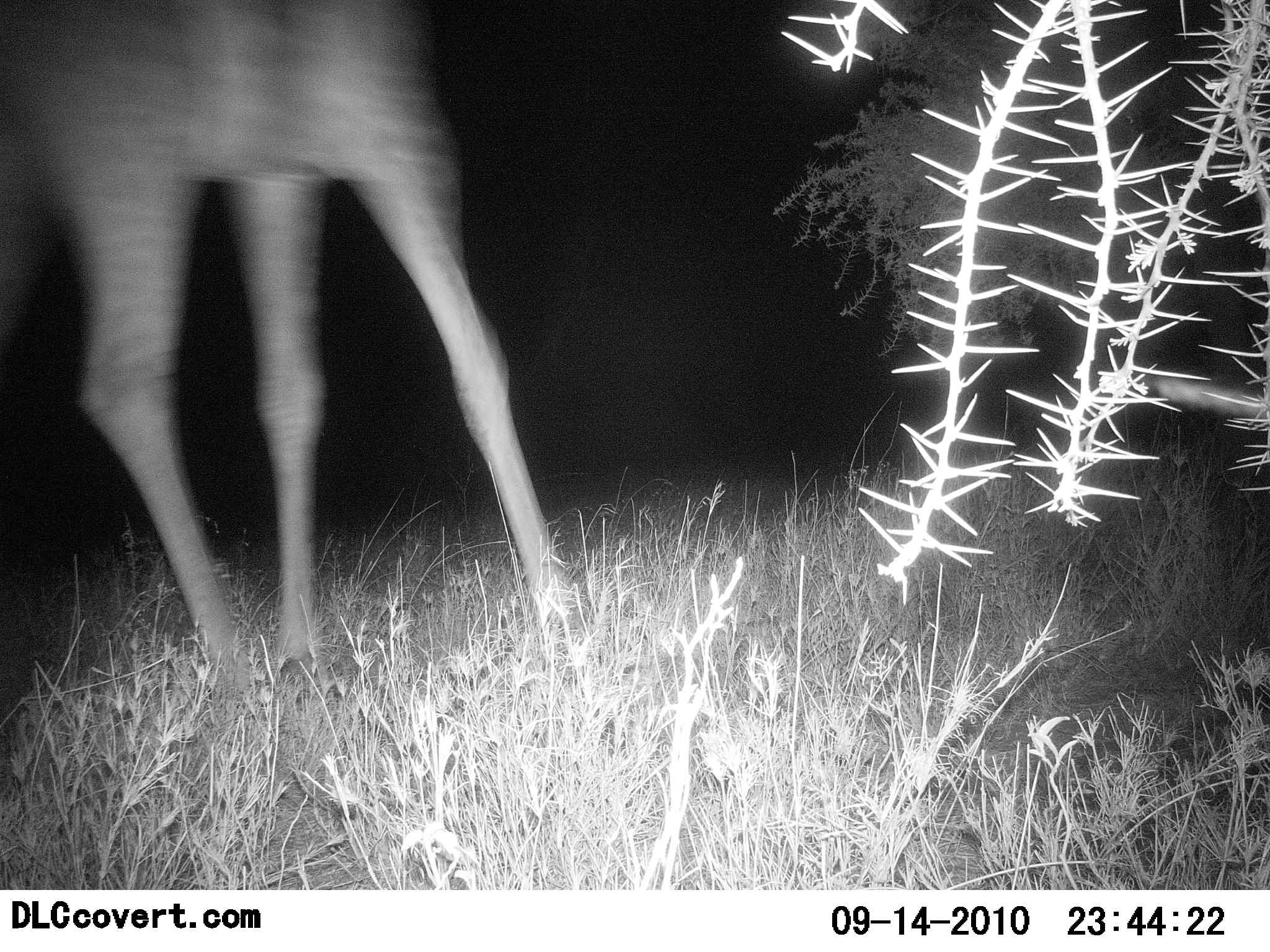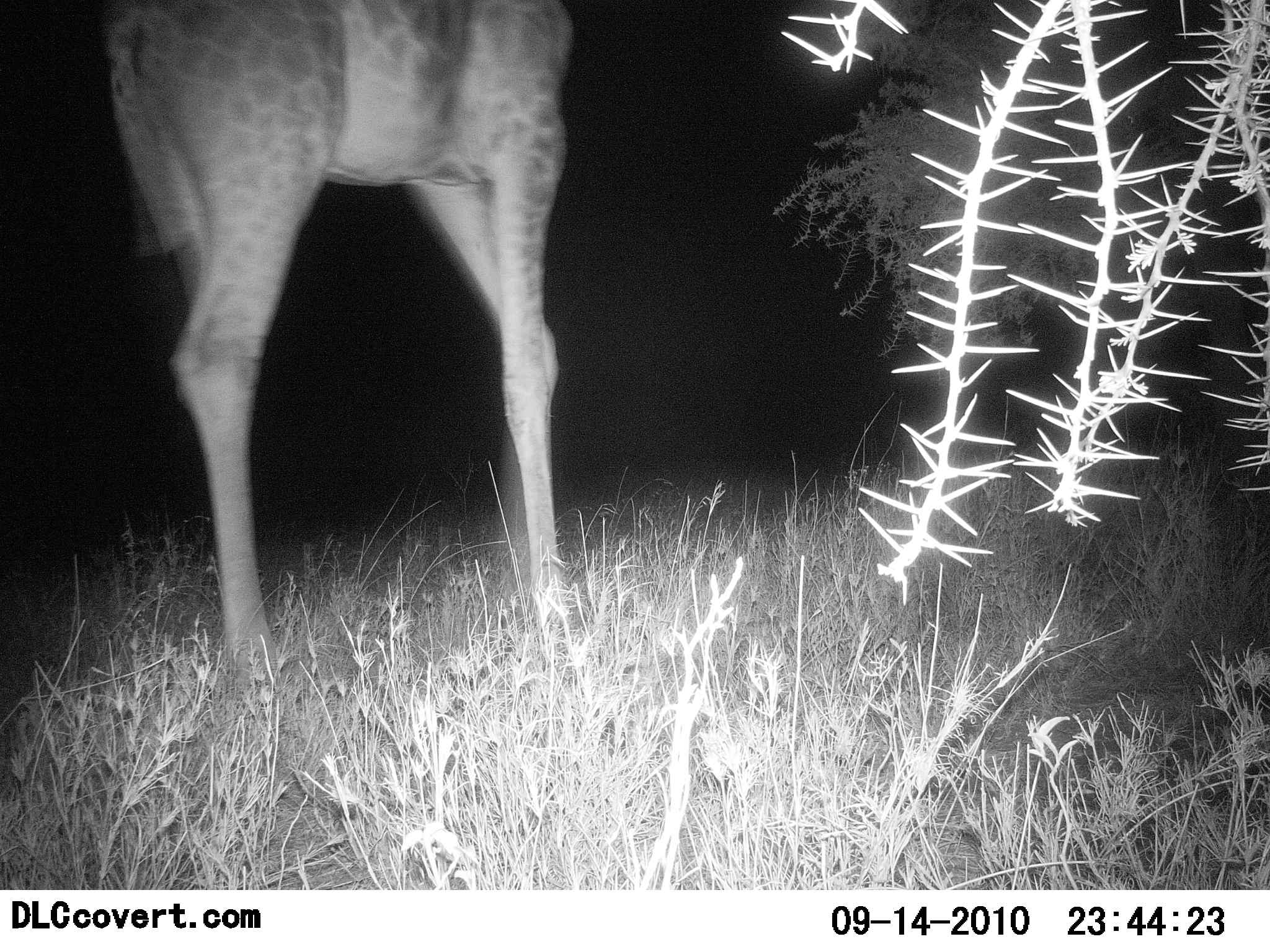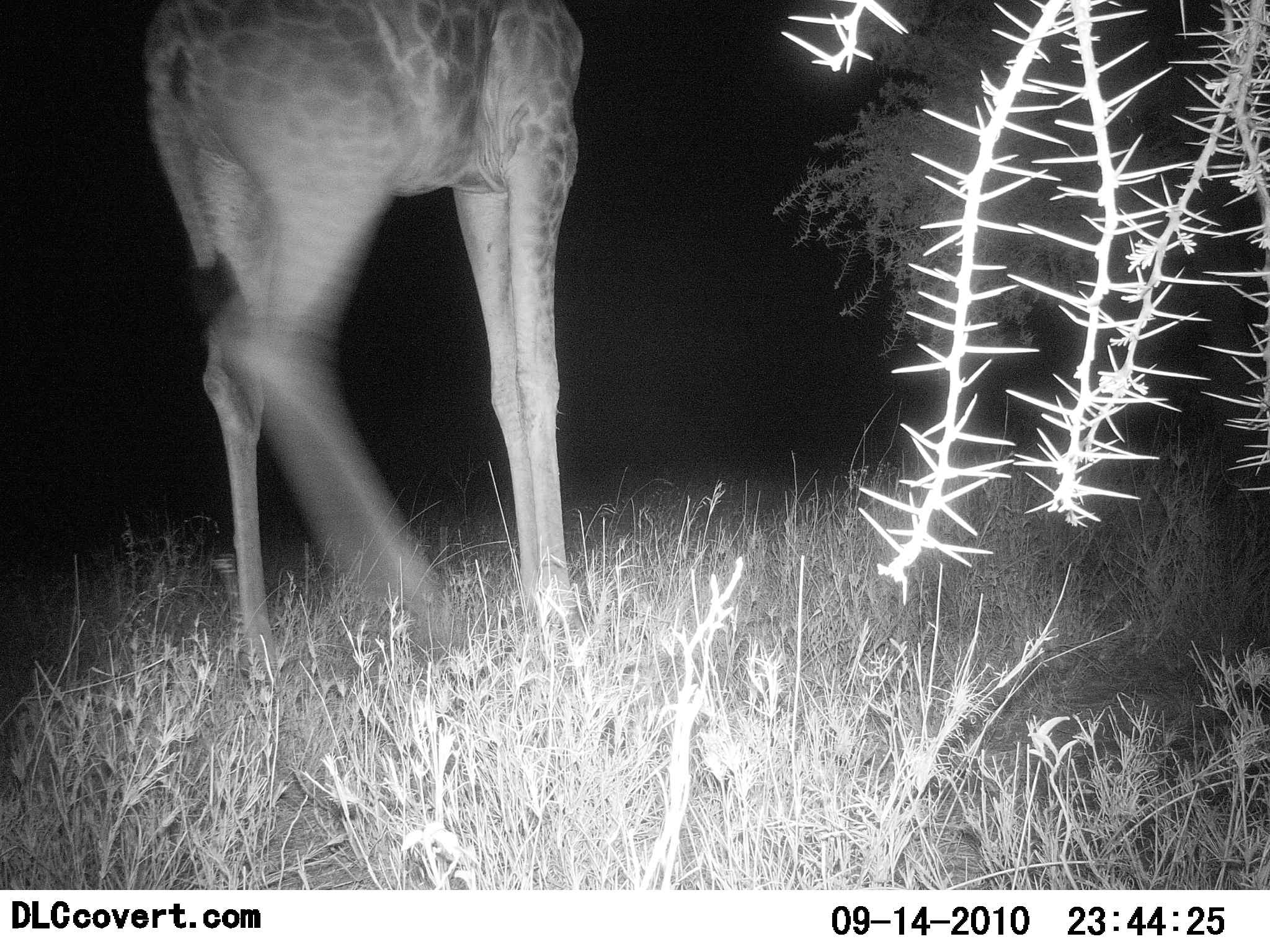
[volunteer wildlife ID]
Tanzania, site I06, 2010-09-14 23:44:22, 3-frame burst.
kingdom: Animalia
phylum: Chordata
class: Mammalia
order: Artiodactyla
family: Giraffidae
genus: Giraffa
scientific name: Giraffa camelopardalis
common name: giraffe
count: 1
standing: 47%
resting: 0%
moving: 59%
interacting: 0%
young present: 0%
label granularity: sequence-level